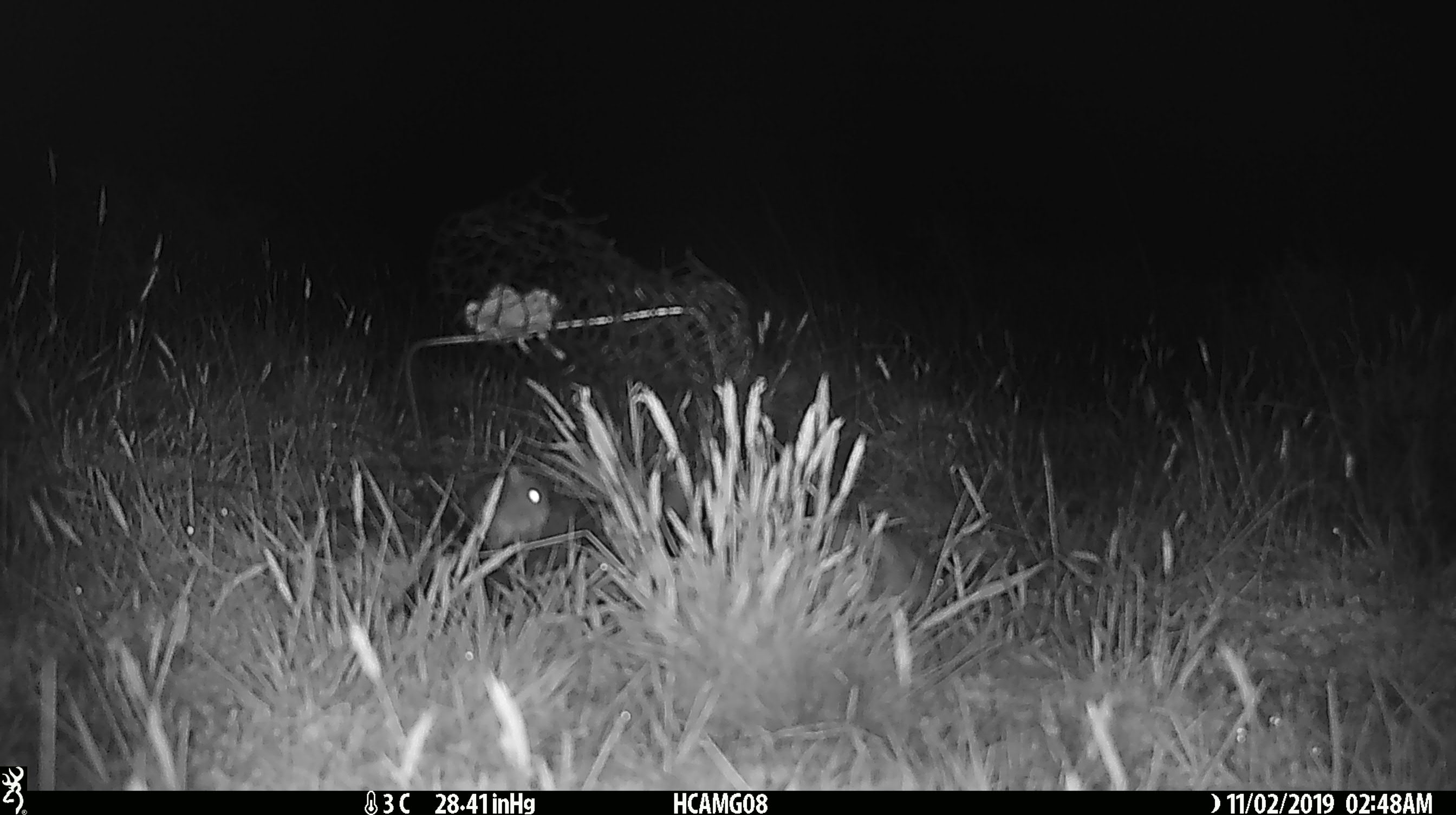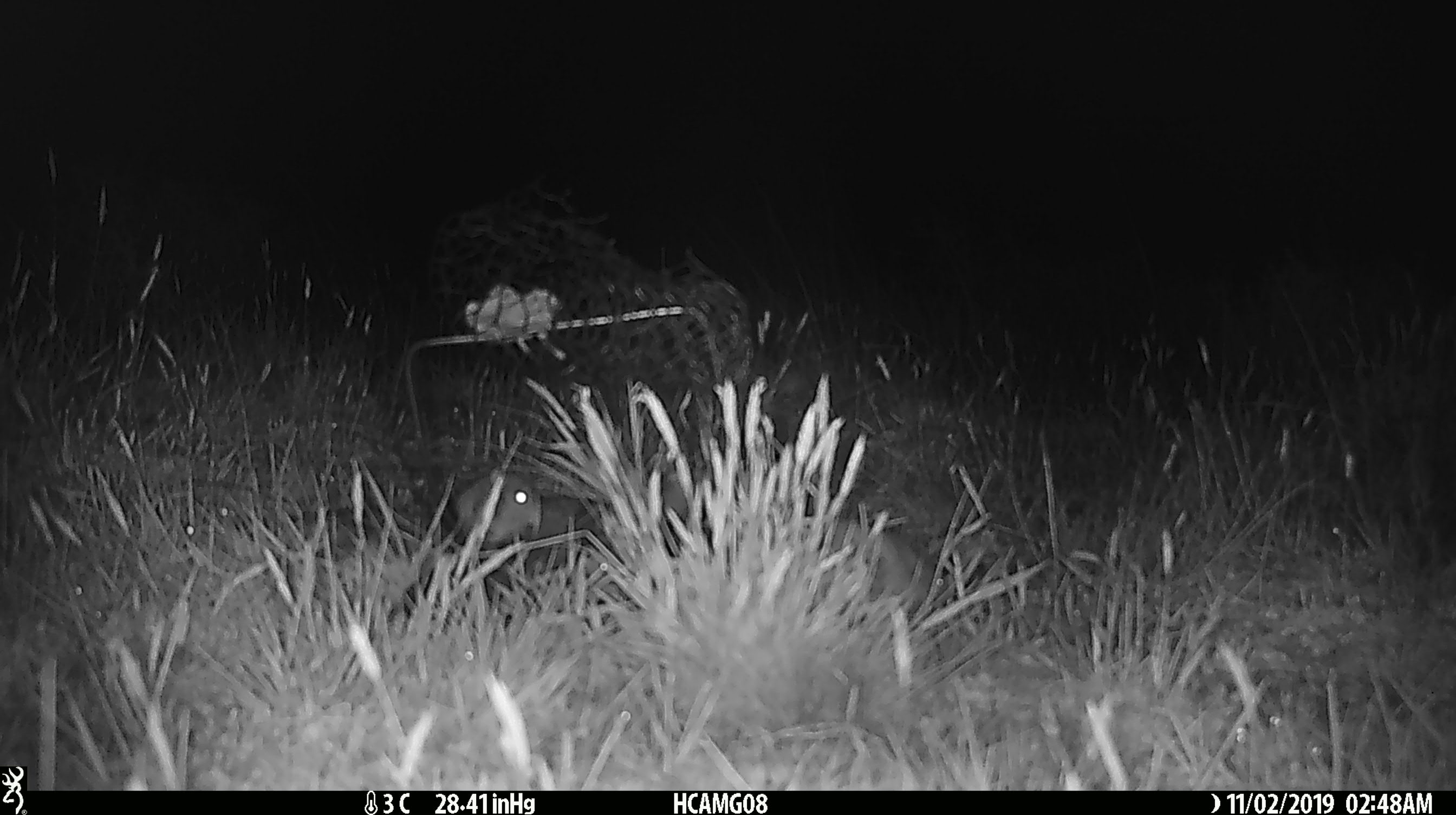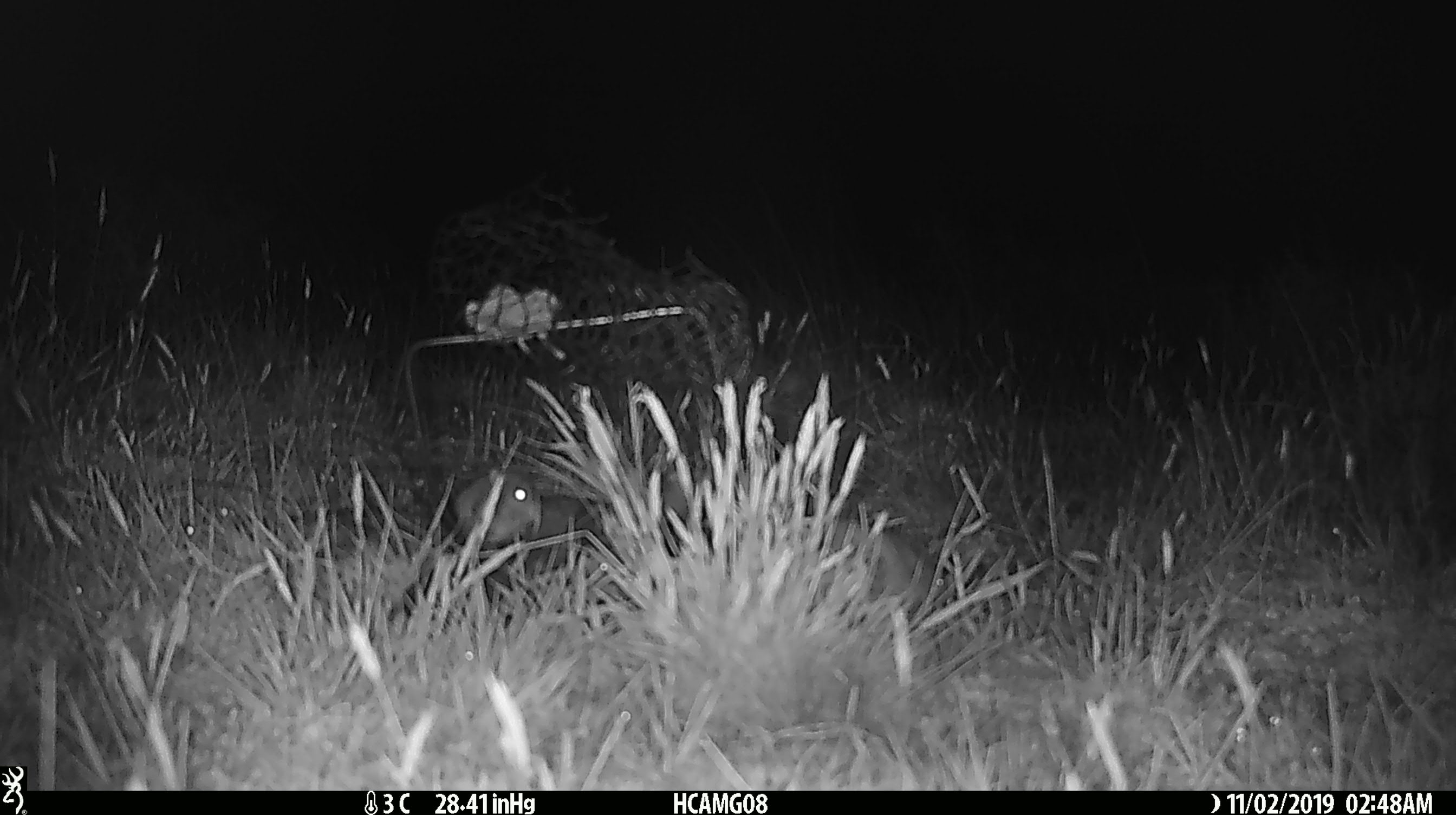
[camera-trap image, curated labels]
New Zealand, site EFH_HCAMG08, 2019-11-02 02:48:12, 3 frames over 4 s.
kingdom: Animalia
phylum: Chordata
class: Mammalia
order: Rodentia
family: Muridae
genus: Mus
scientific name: Mus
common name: mouse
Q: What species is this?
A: Mouse (Mus).